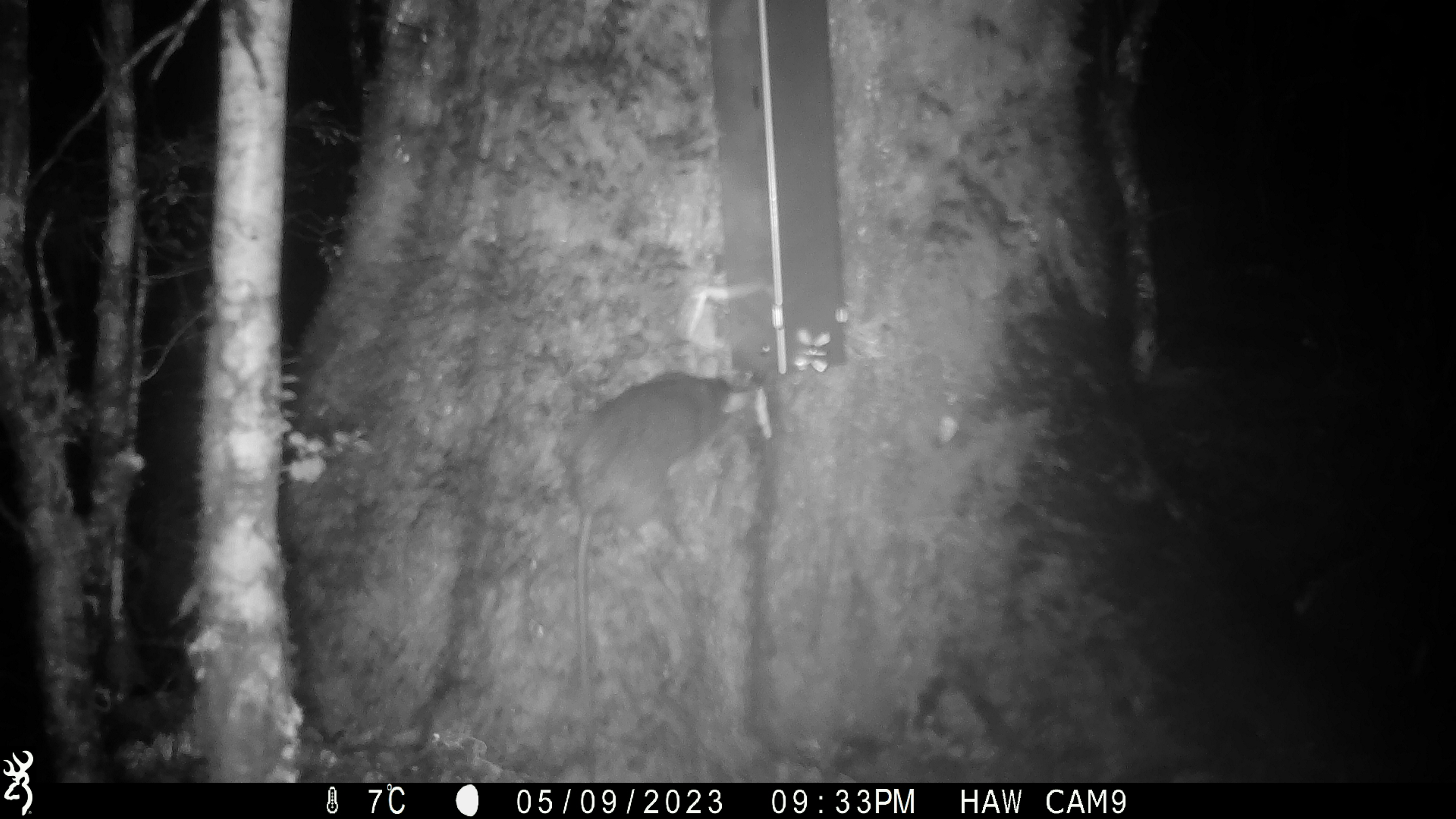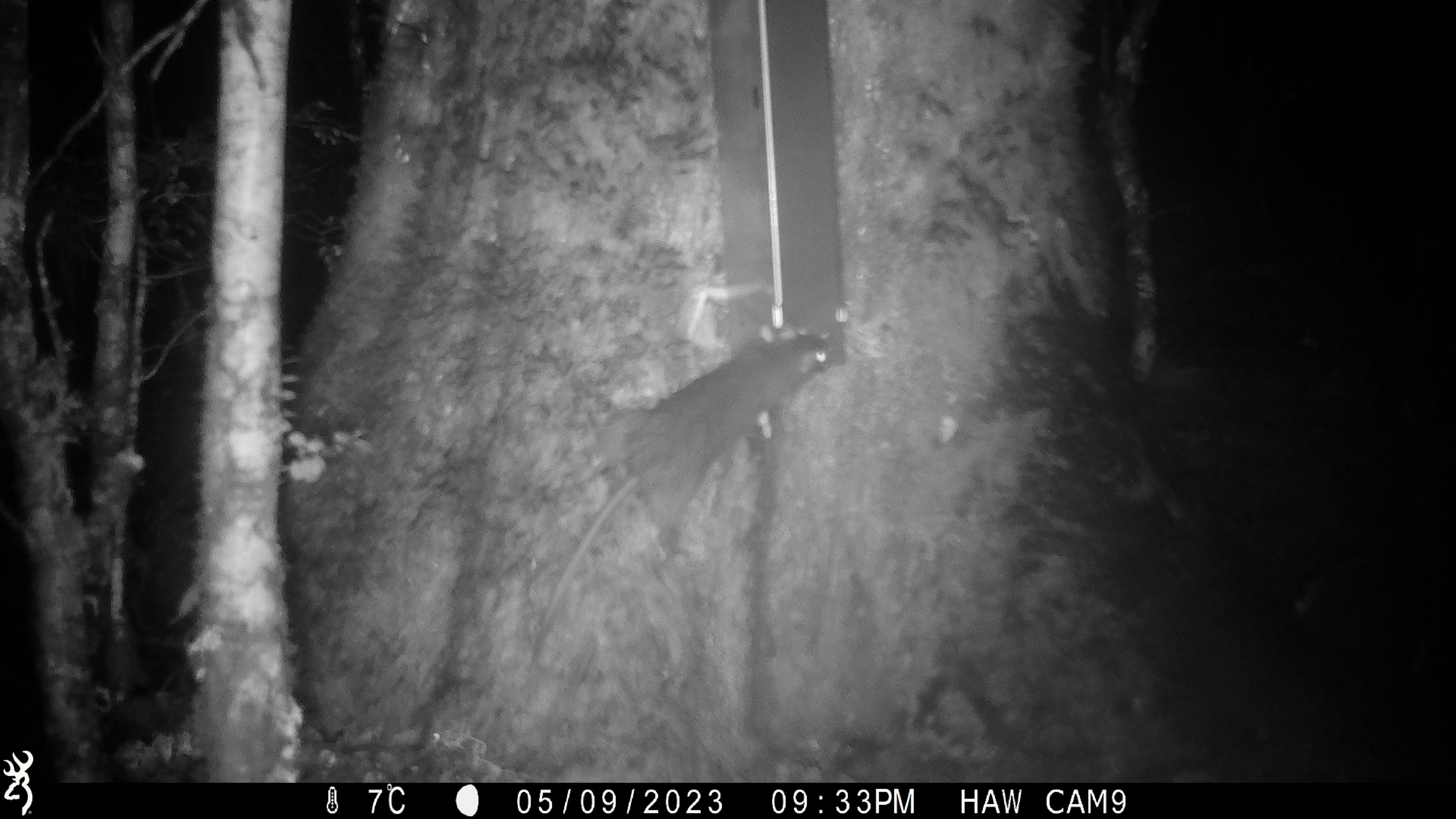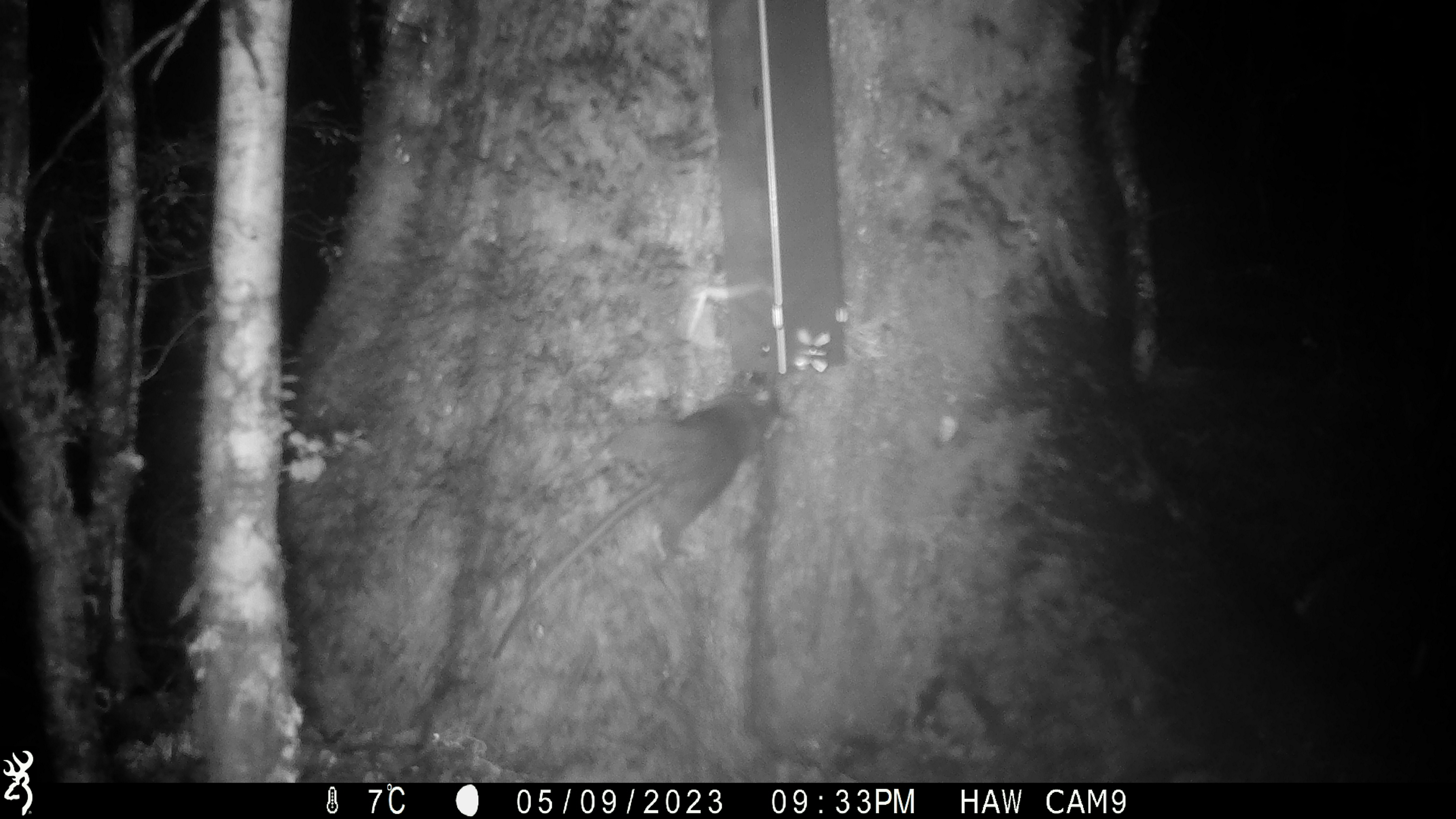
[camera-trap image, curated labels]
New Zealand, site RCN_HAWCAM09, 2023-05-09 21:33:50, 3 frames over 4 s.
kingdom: Animalia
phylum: Chordata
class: Mammalia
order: Rodentia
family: Muridae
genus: Rattus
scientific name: Rattus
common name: rat